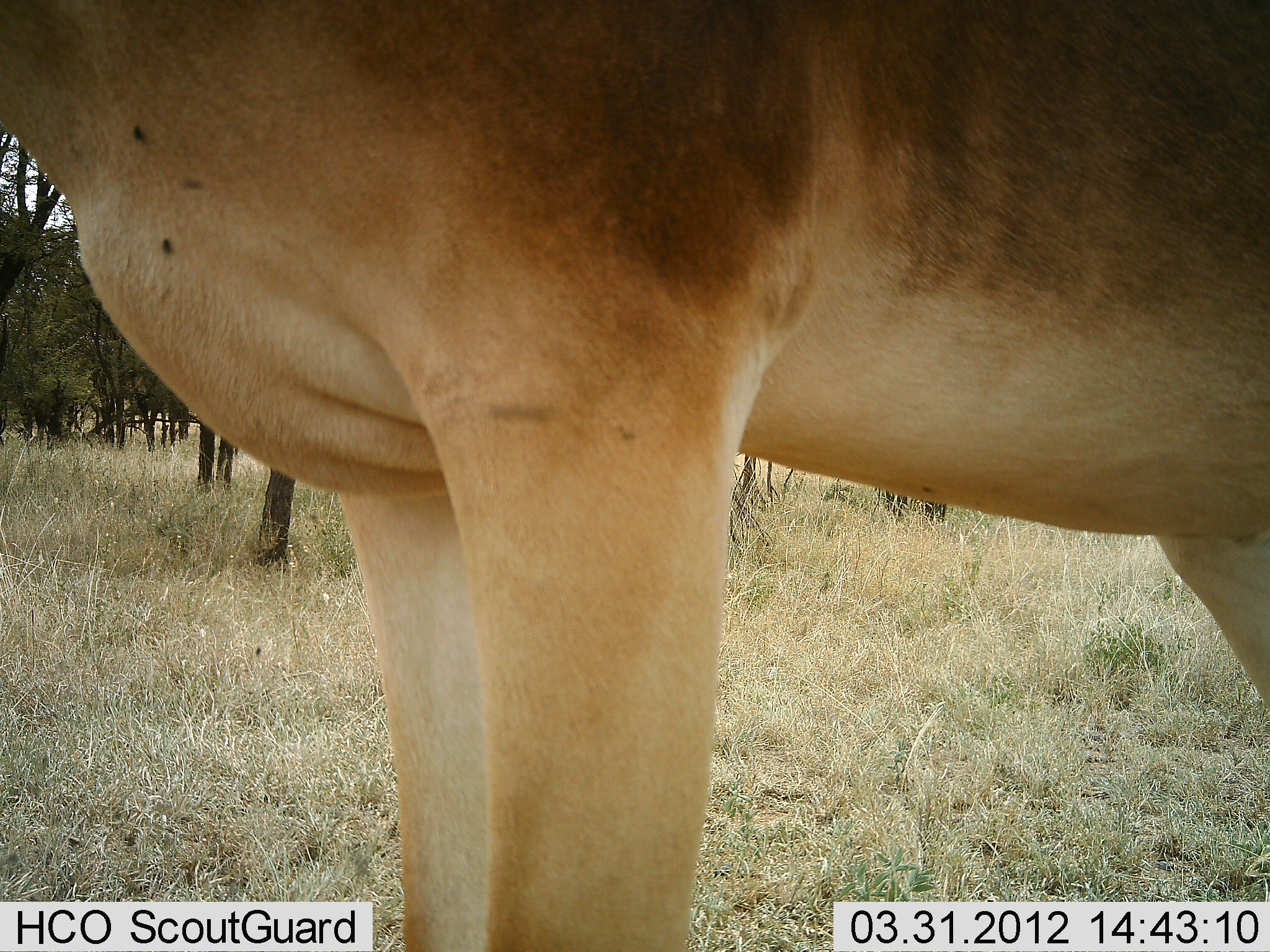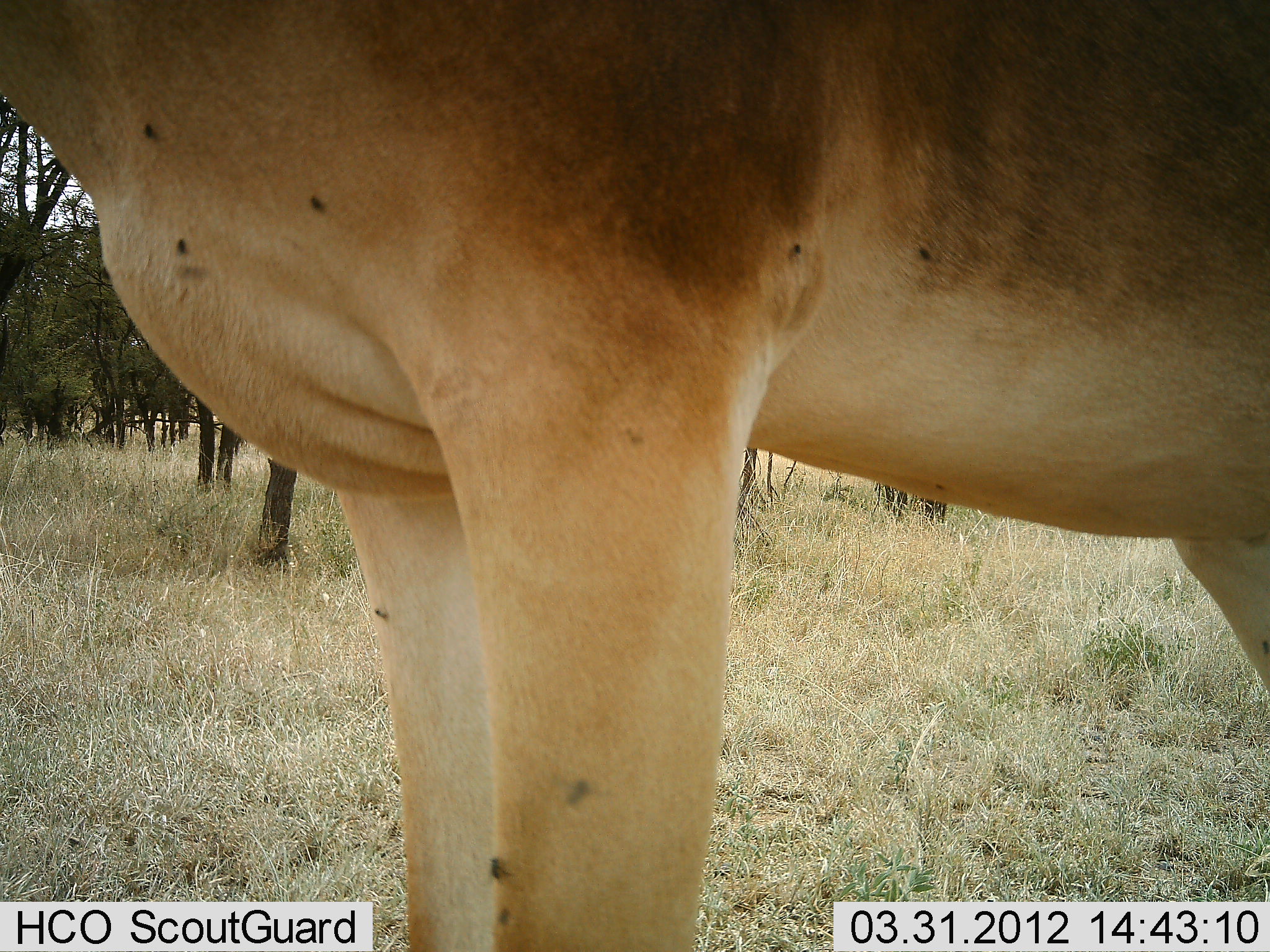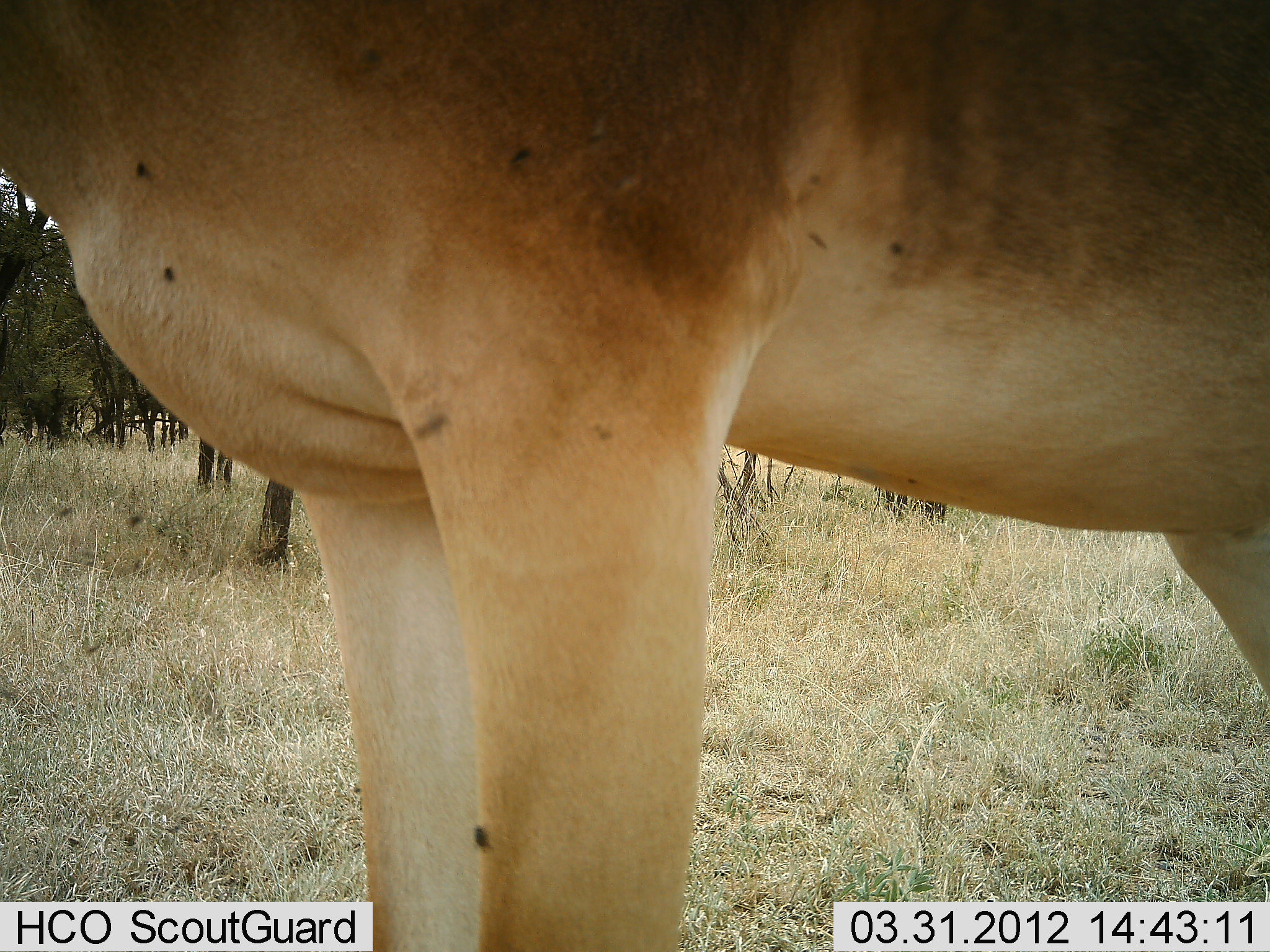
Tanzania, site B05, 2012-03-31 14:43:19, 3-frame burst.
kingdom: Animalia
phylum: Chordata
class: Mammalia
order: Artiodactyla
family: Bovidae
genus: Alcelaphus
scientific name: Alcelaphus buselaphus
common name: hartebeest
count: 1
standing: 100%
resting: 0%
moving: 0%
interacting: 0%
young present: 0%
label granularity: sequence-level